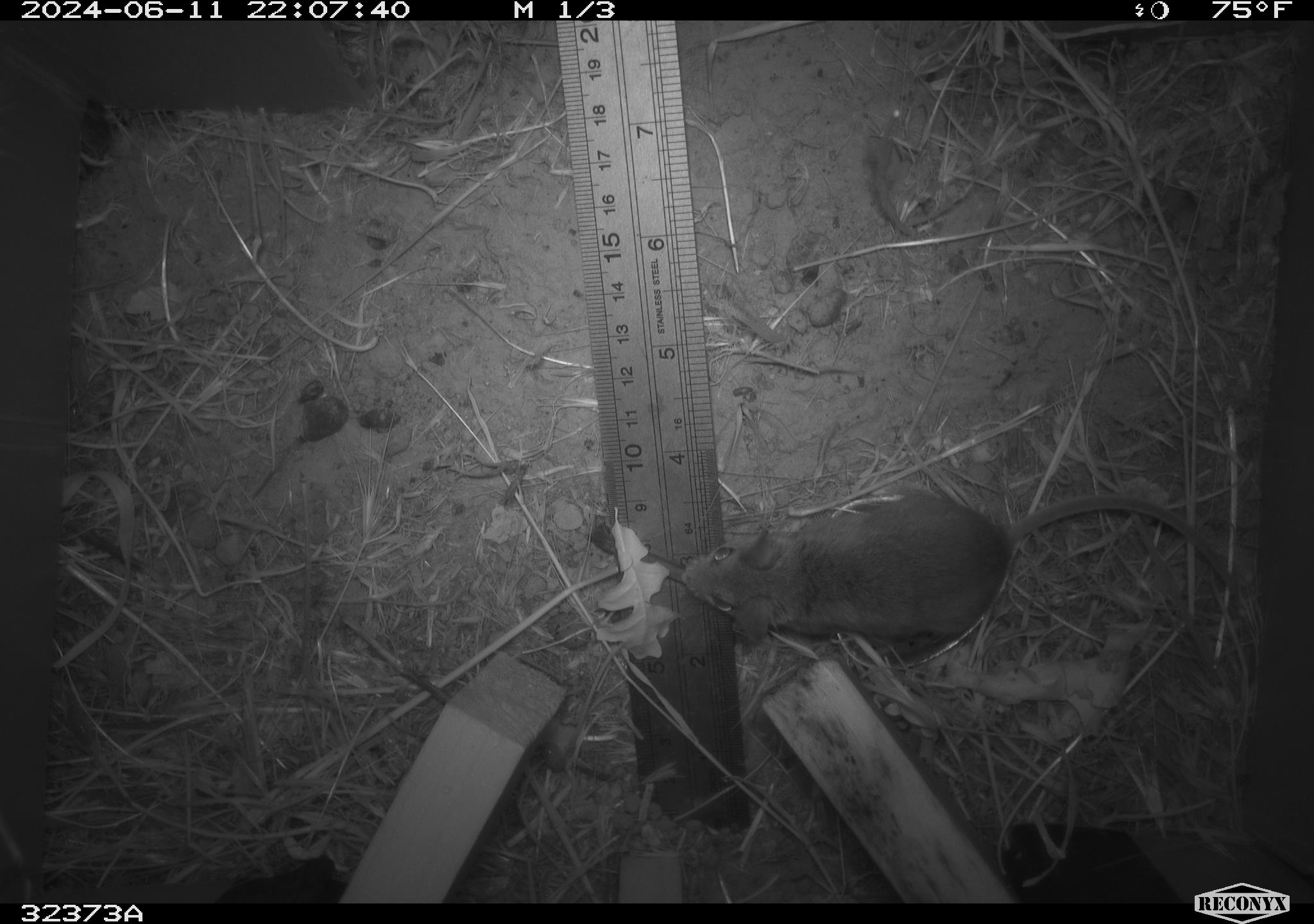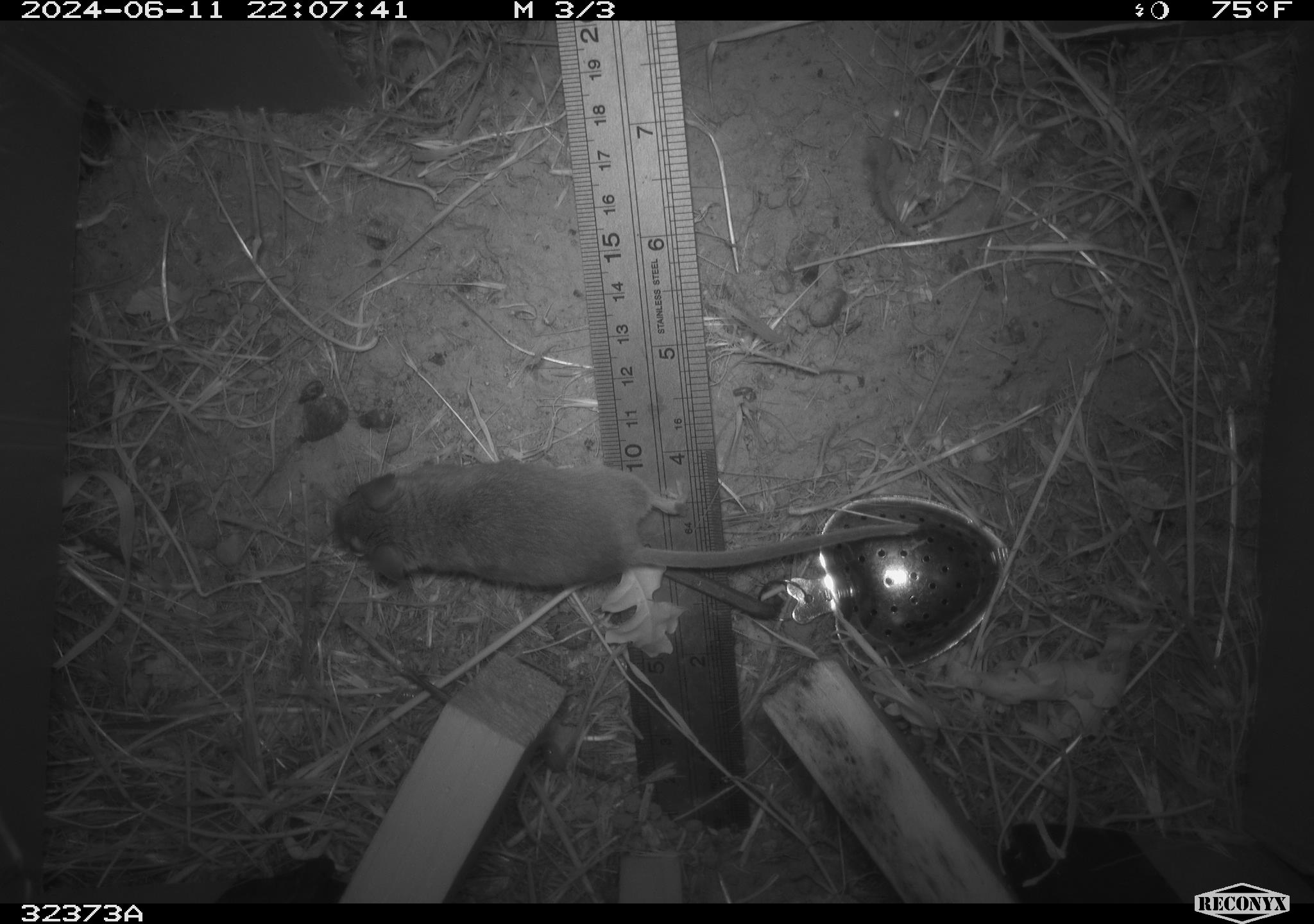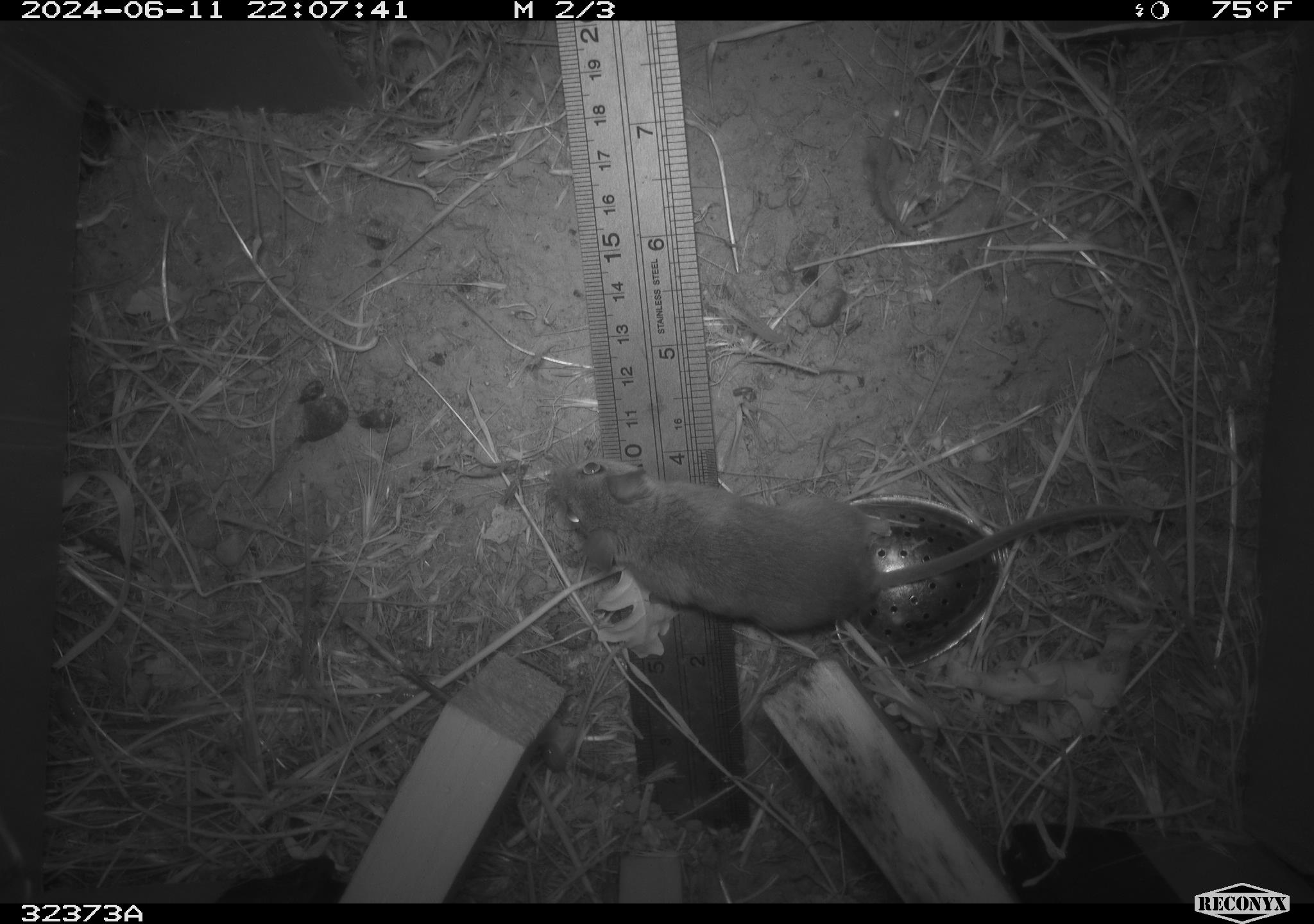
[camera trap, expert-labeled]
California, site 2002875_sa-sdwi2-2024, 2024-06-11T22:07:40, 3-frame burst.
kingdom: Animalia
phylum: Chordata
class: Mammalia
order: Rodentia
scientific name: Rodentia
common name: mouse species